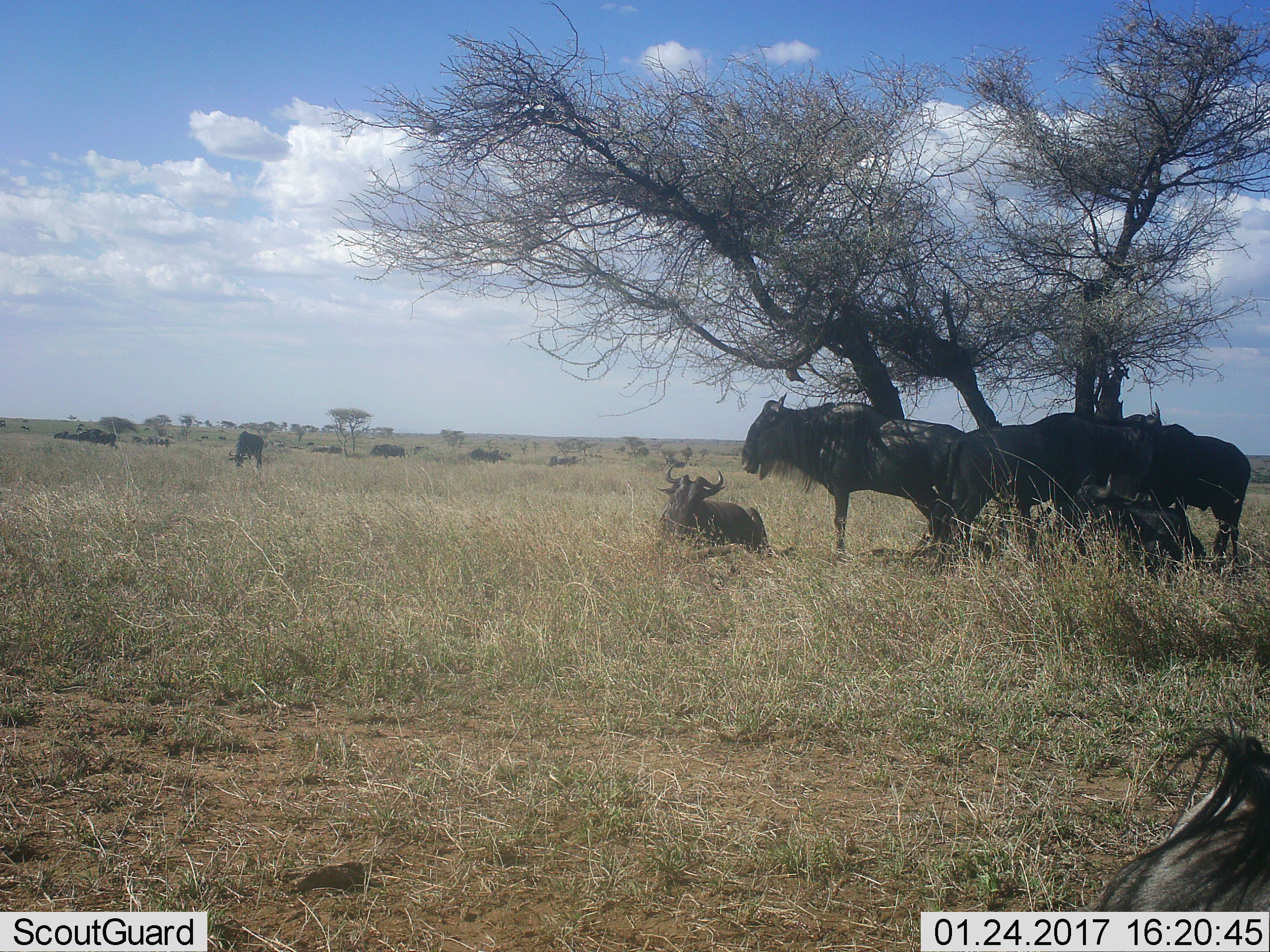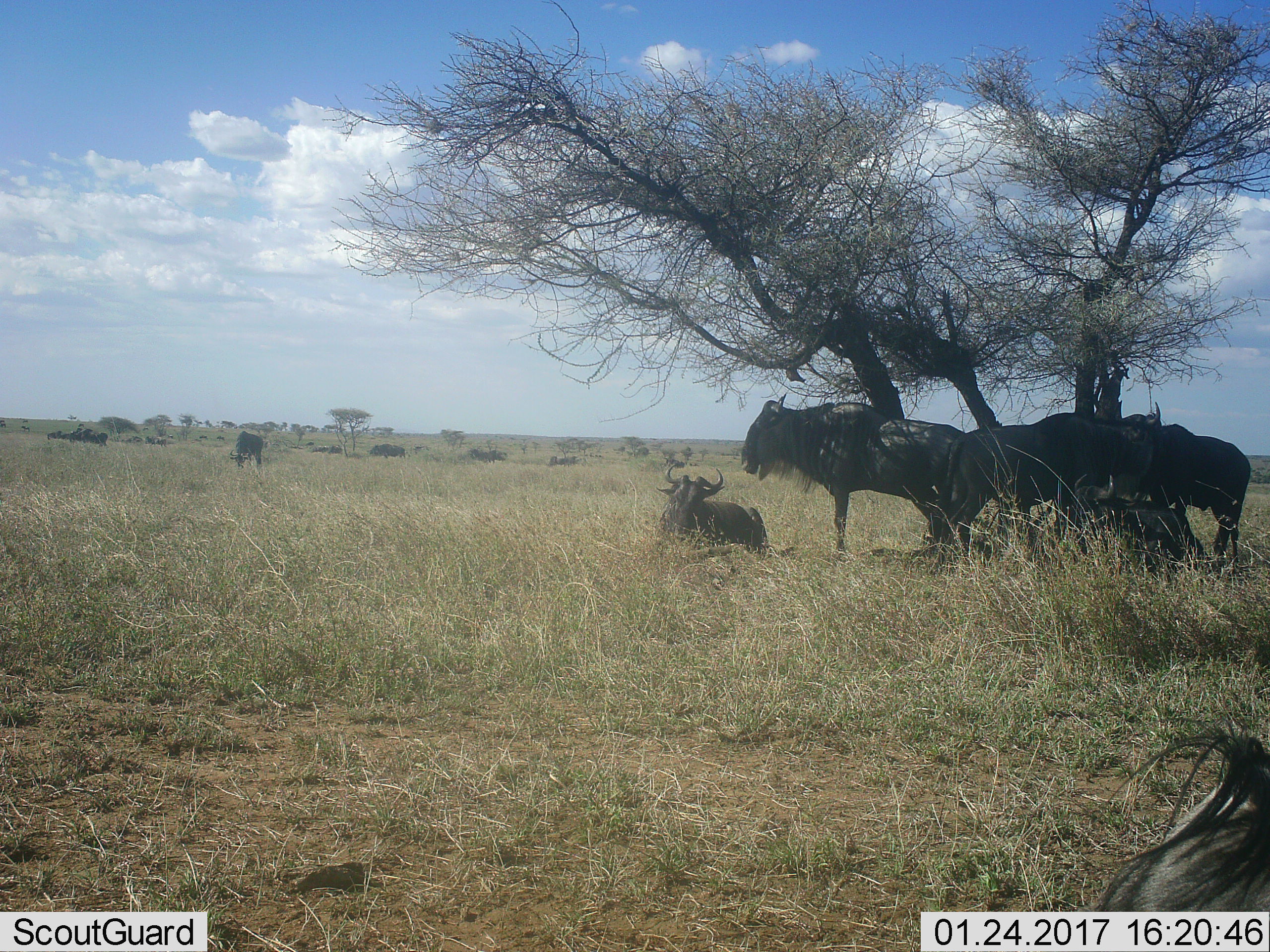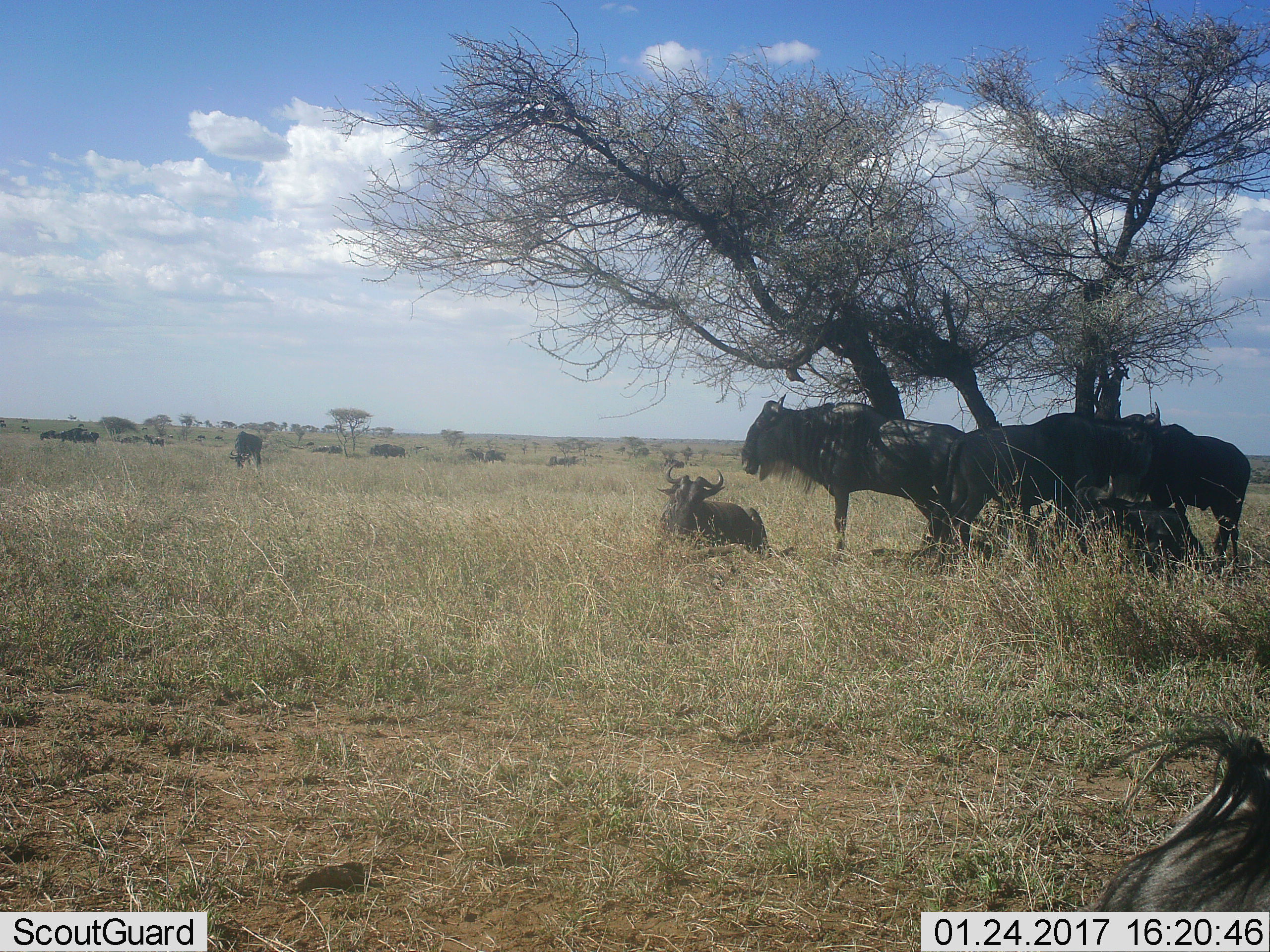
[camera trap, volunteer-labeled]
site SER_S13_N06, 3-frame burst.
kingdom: Animalia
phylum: Chordata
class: Mammalia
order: Artiodactyla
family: Bovidae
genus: Connochaetes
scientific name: Connochaetes taurinus taurinus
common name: blue wildebeest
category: wildebeestblue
Wildebeestblue (blue wildebeest) (Connochaetes taurinus taurinus), count 11-50. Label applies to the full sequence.